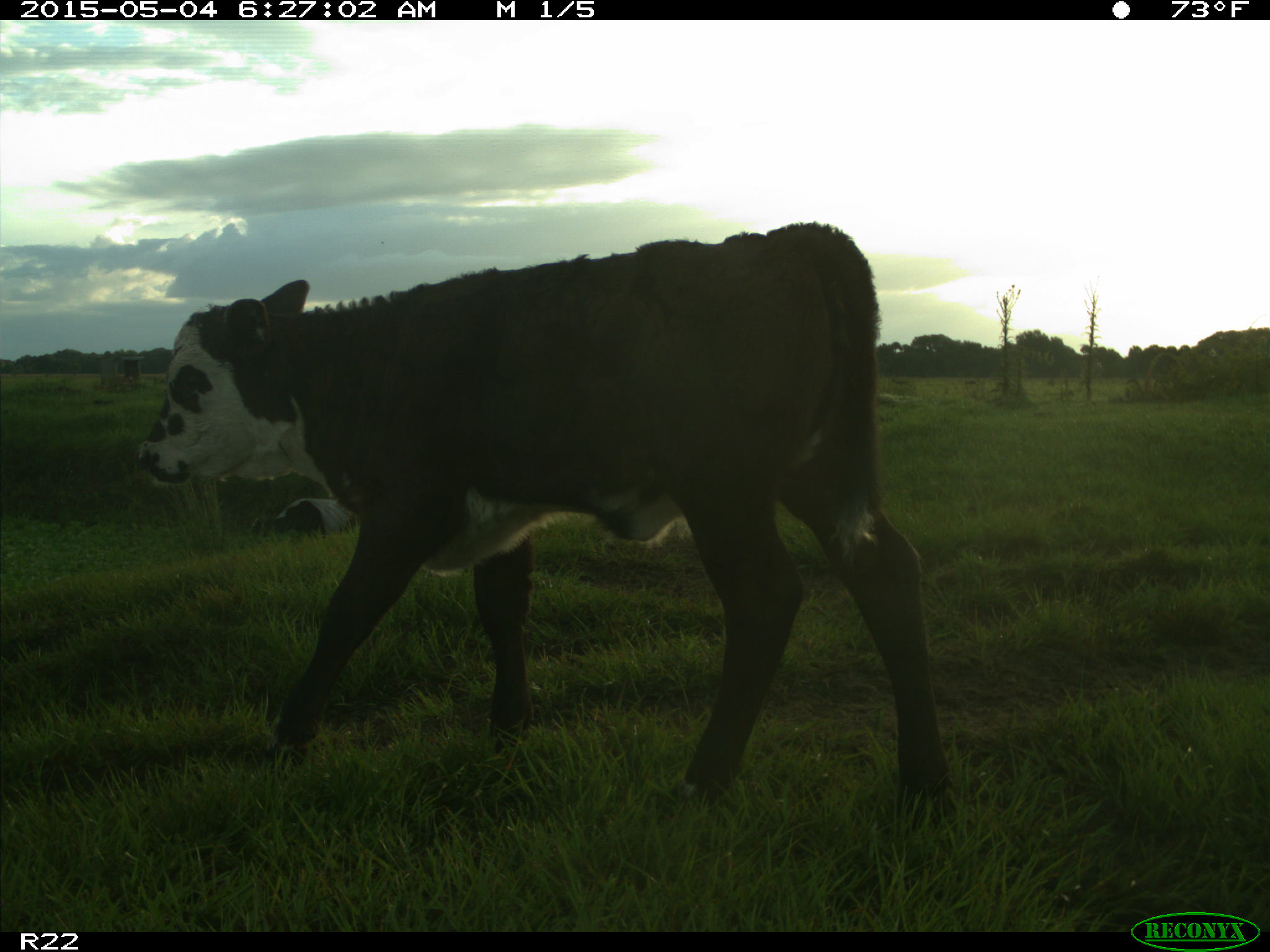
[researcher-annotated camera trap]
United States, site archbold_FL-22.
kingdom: Animalia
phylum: Chordata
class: Mammalia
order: Artiodactyla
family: Bovidae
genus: Bos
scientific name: Bos taurus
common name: domestic cow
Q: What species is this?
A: Bos taurus (domestic cow).